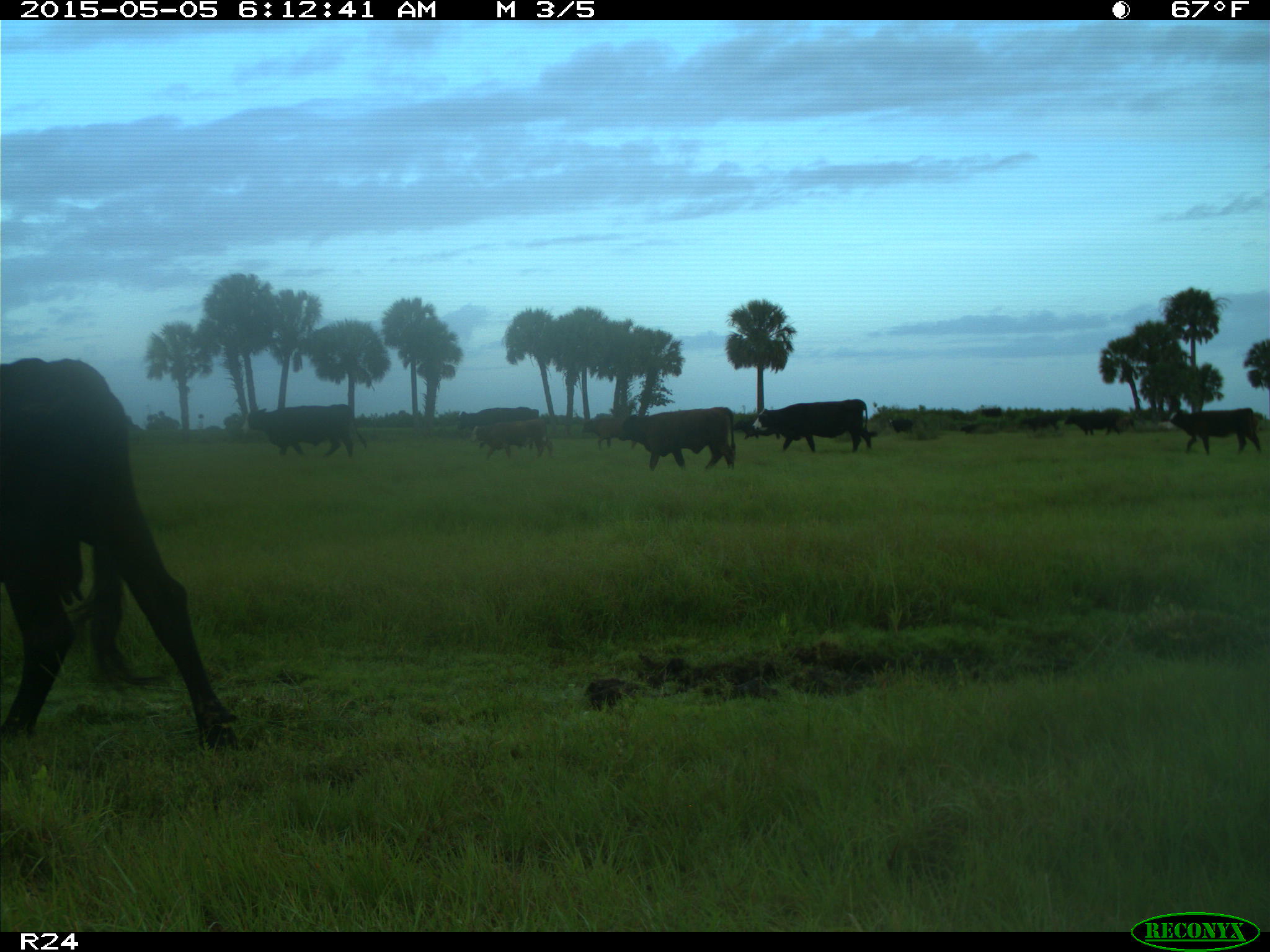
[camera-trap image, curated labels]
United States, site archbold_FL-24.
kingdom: Animalia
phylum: Chordata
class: Mammalia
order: Artiodactyla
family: Bovidae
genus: Bos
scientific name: Bos taurus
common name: domestic cow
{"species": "Bos taurus (domestic cow)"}